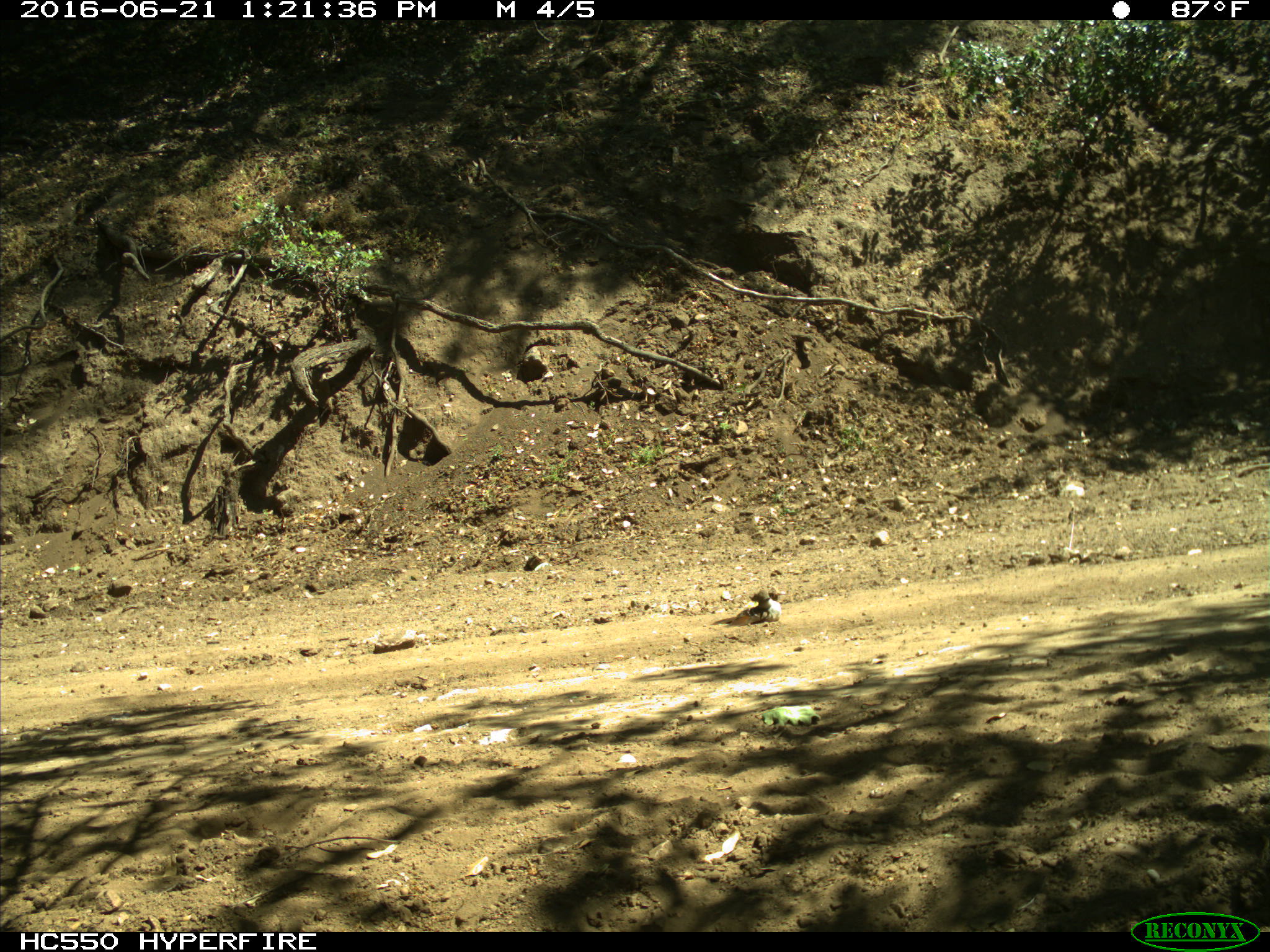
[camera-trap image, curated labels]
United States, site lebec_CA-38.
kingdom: Animalia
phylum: Chordata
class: Aves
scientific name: Aves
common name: birds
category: unidentified bird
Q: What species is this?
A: Unidentified bird (birds) (Aves).